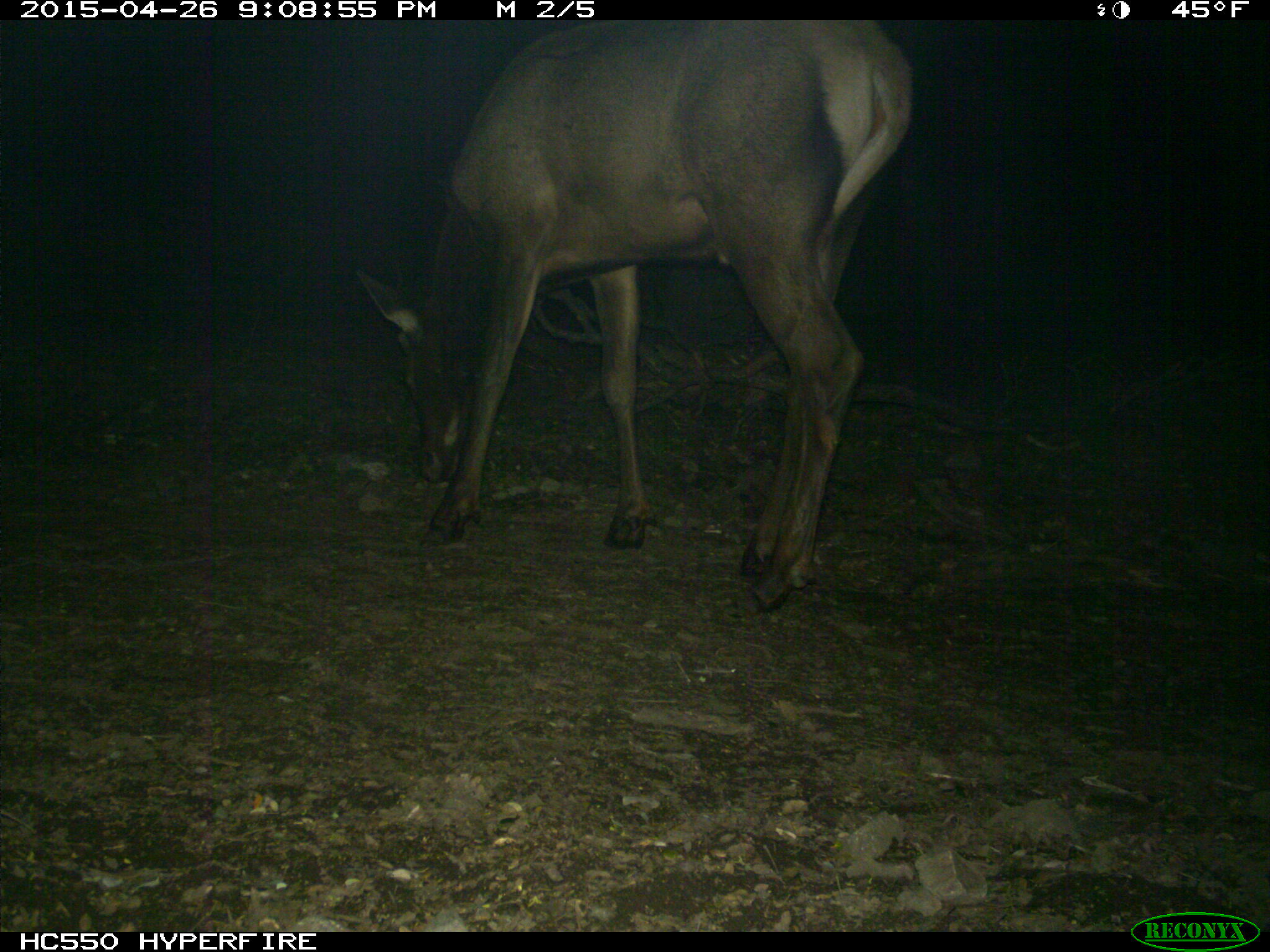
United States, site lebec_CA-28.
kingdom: Animalia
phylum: Chordata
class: Mammalia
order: Artiodactyla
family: Cervidae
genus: Cervus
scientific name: Cervus canadensis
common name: elk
Cervus canadensis (elk).